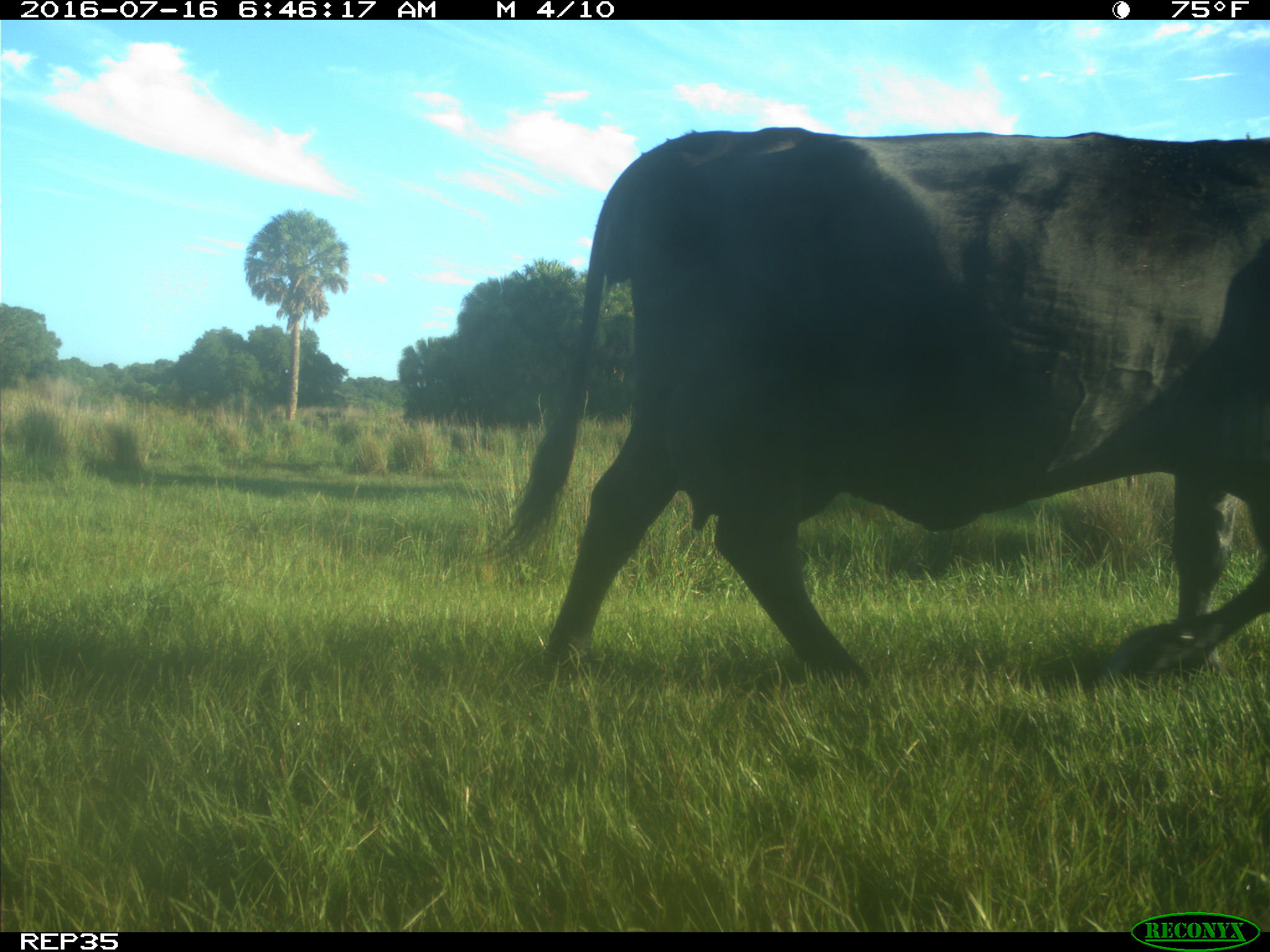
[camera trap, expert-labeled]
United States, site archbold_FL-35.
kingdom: Animalia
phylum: Chordata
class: Mammalia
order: Artiodactyla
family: Bovidae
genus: Bos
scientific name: Bos taurus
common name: domestic cow